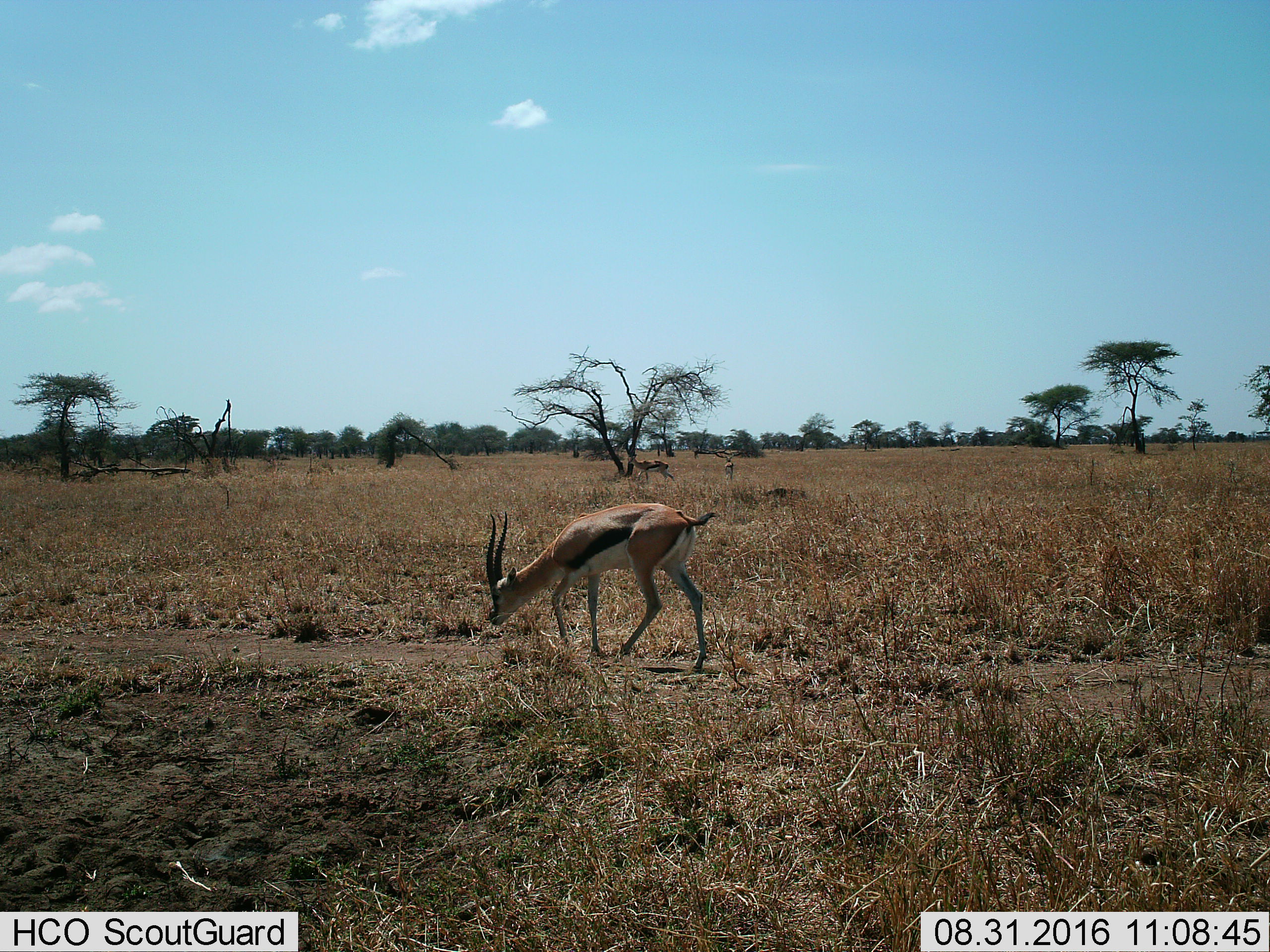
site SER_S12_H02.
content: unidentified animal